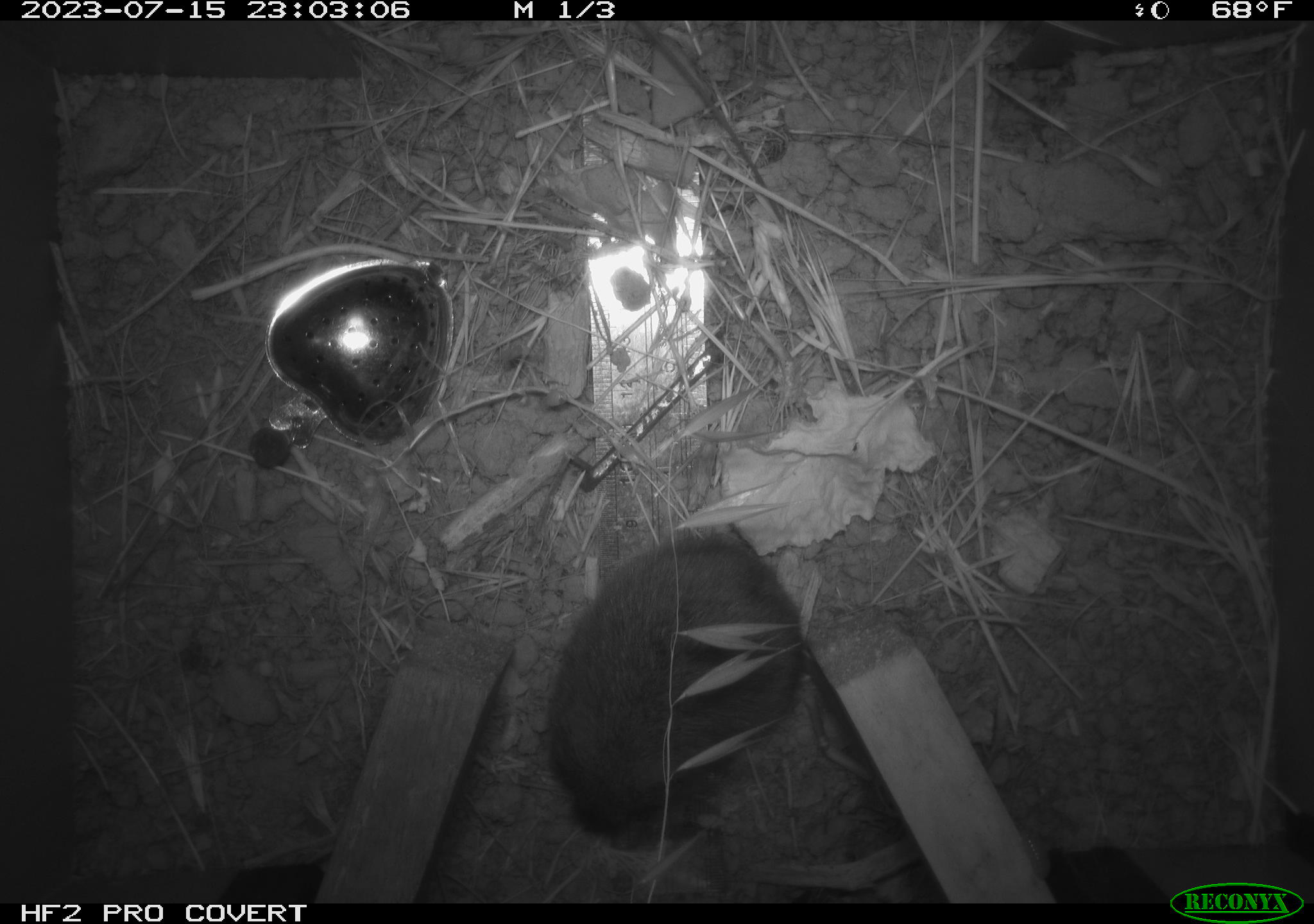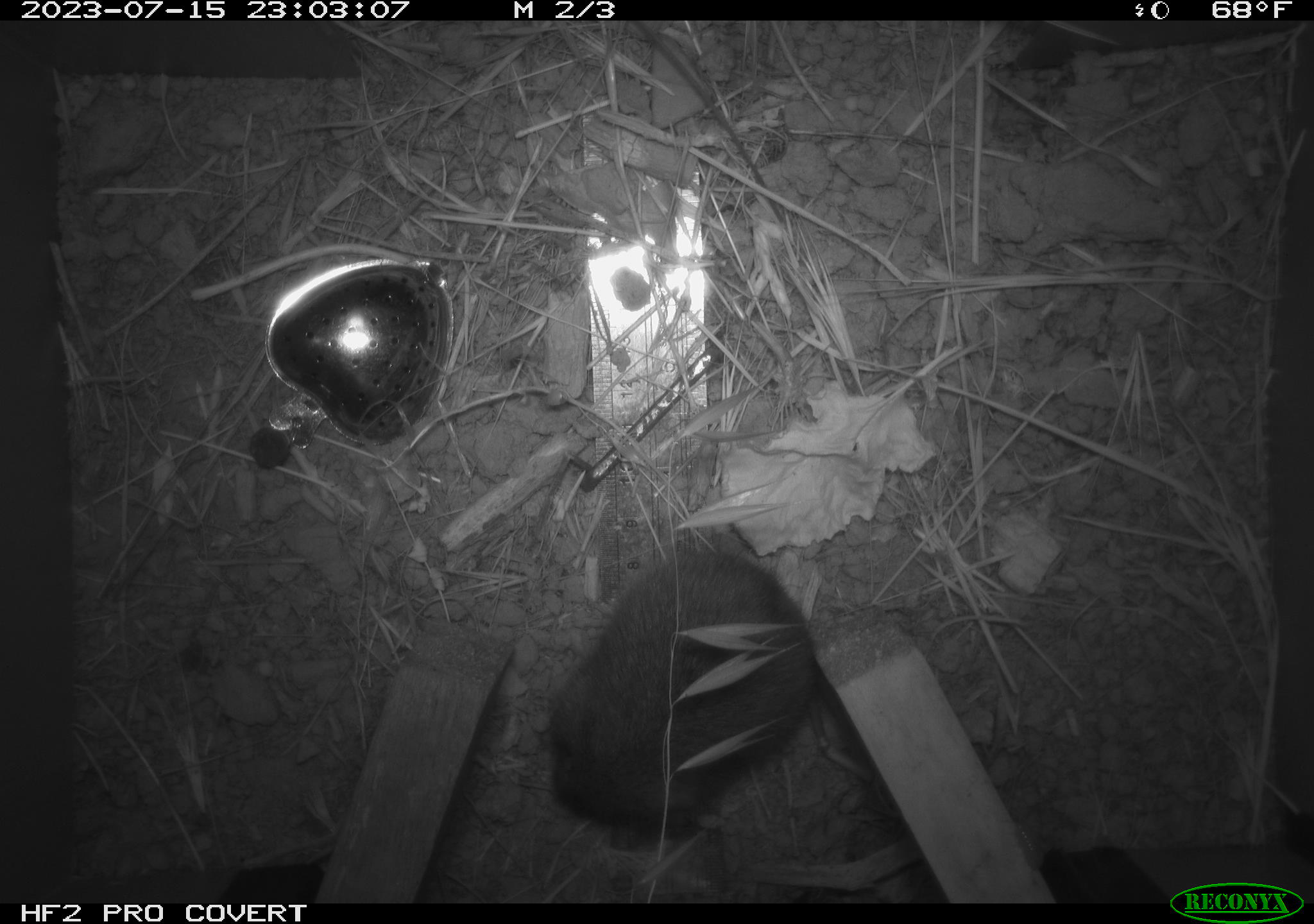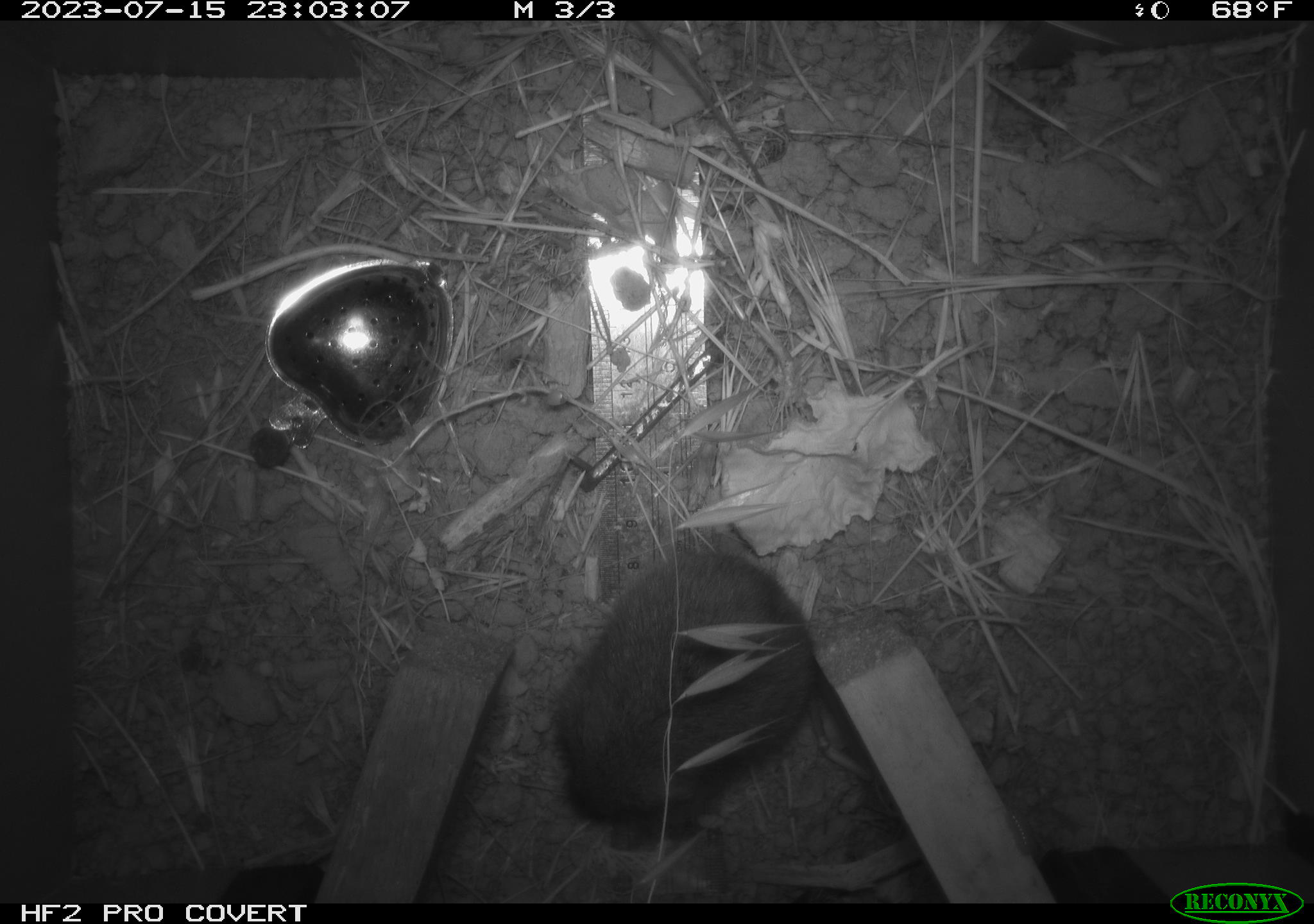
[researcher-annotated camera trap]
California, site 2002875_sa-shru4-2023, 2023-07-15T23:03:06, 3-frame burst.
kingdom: Animalia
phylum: Chordata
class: Mammalia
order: Rodentia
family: Cricetidae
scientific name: Arvicolinae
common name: voles, lemmings, and muskrats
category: arvicolinae subfamily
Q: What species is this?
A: Arvicolinae subfamily (voles, lemmings, and muskrats) (Arvicolinae).